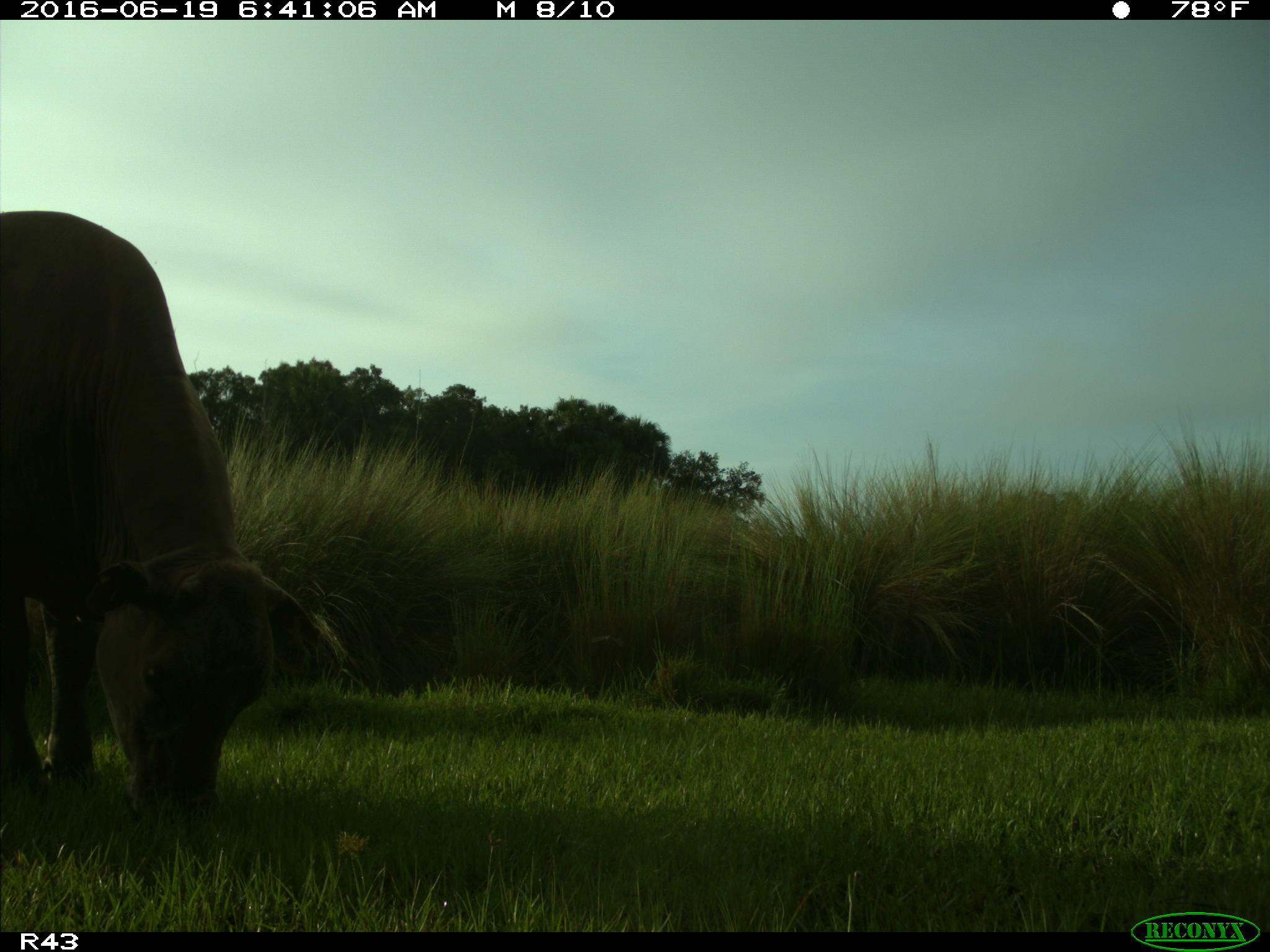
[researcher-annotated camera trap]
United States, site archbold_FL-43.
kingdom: Animalia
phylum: Chordata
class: Mammalia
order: Artiodactyla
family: Bovidae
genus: Bos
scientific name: Bos taurus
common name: domestic cow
Bos taurus (domestic cow).